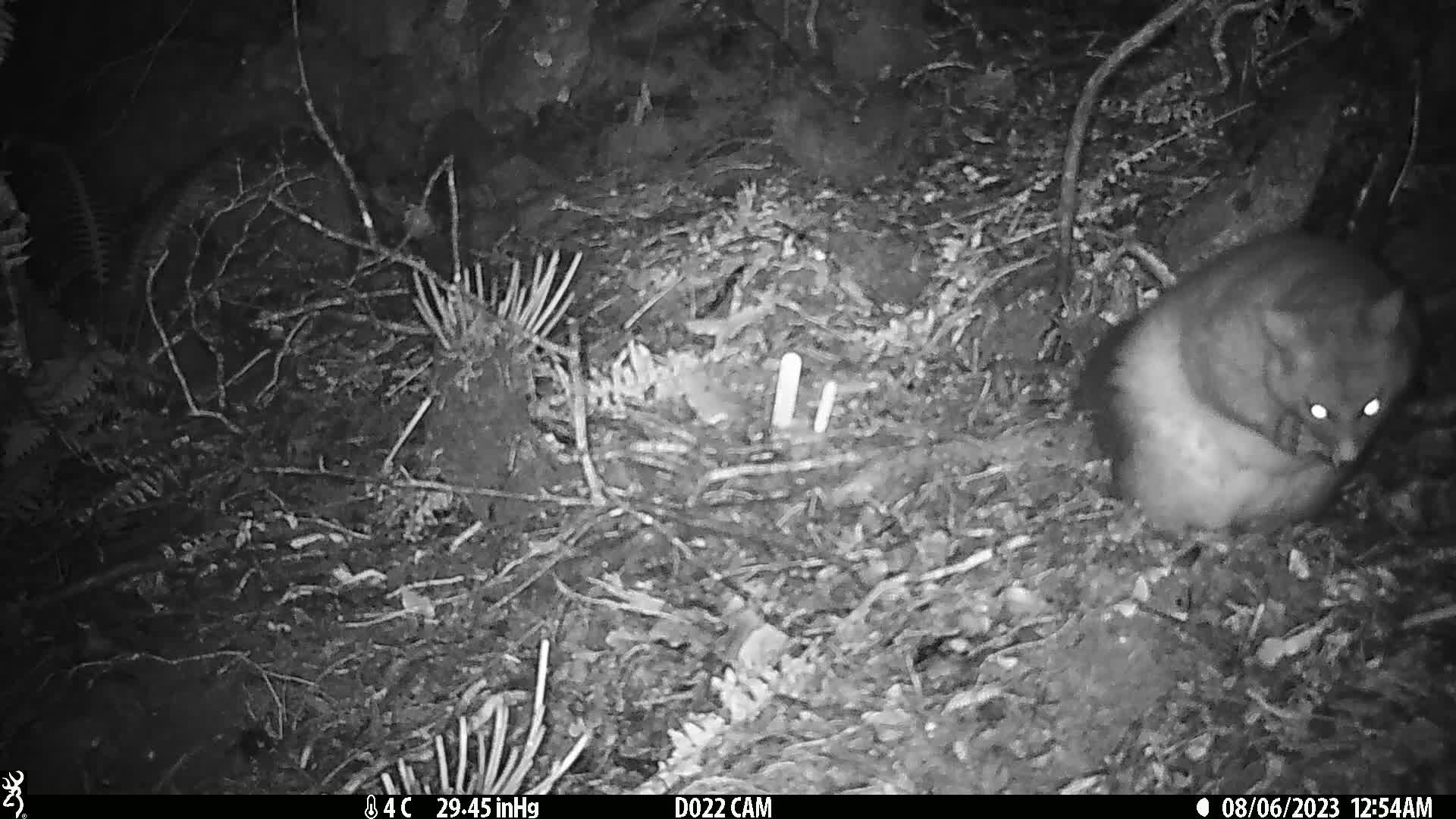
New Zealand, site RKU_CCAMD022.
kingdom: Animalia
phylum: Chordata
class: Mammalia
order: Diprotodontia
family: Phalangeridae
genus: Trichosurus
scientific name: Trichosurus vulpecula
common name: common brushtail possum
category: possum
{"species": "possum (common brushtail possum) (Trichosurus vulpecula)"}